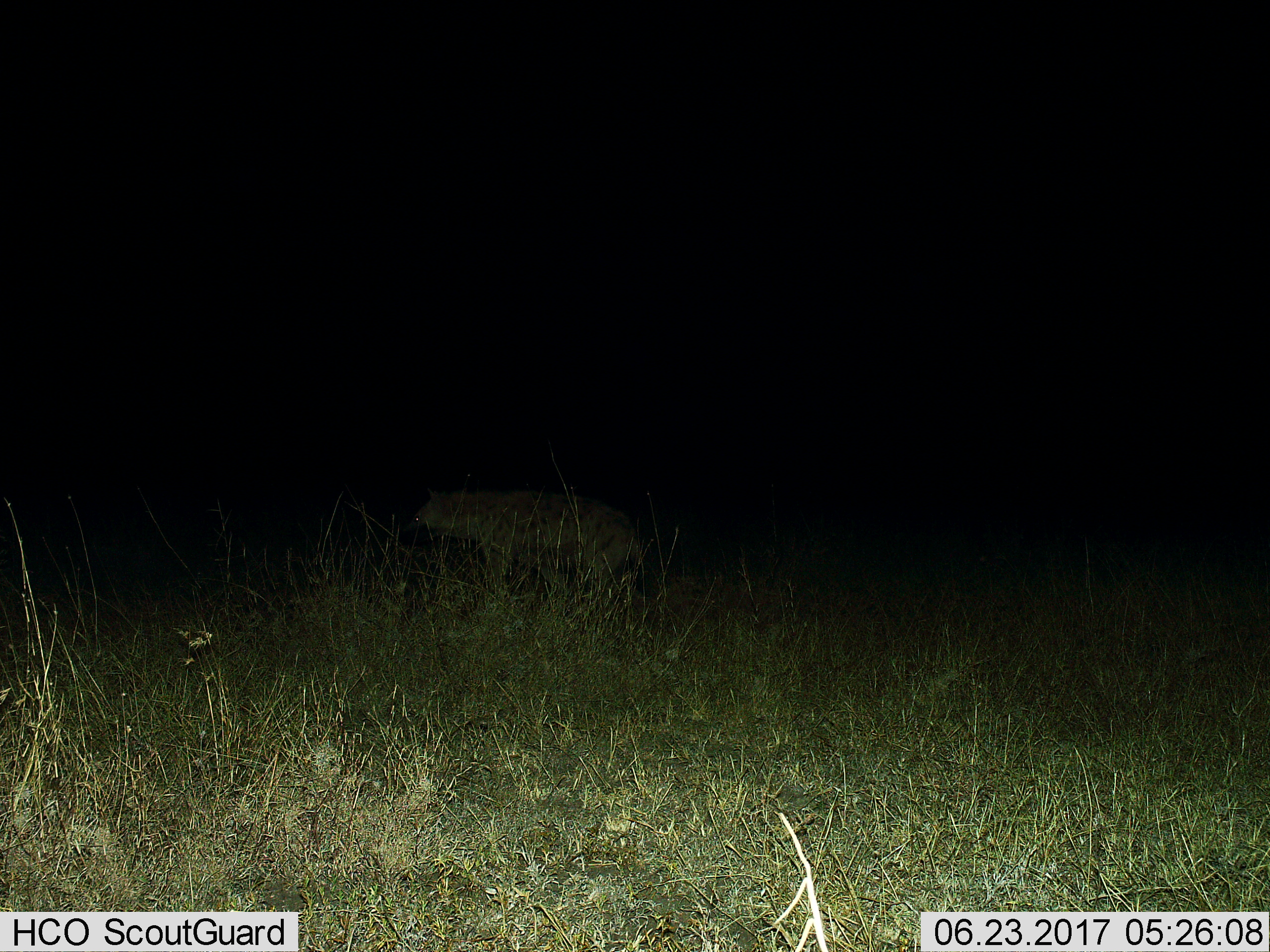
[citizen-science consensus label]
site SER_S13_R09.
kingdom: Animalia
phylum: Chordata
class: Mammalia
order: Carnivora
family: Hyaenidae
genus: Crocuta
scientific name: Crocuta crocuta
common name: spotted hyena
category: hyenaspotted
Hyenaspotted (spotted hyena) (Crocuta crocuta), count 1. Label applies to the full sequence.